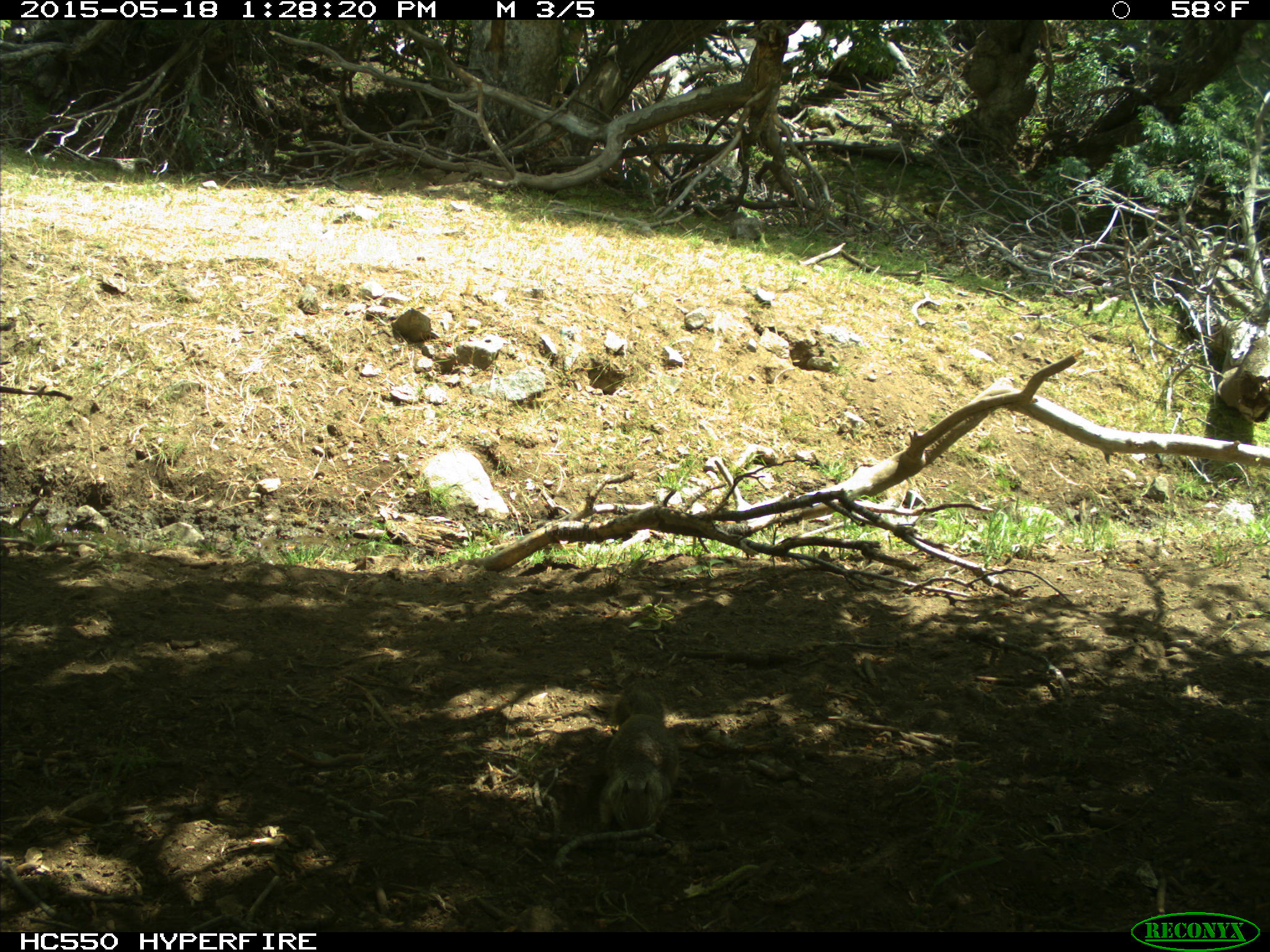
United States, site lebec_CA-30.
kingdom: Animalia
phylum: Chordata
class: Mammalia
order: Rodentia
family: Sciuridae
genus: Otospermophilus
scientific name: Otospermophilus beecheyi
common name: california ground squirrel